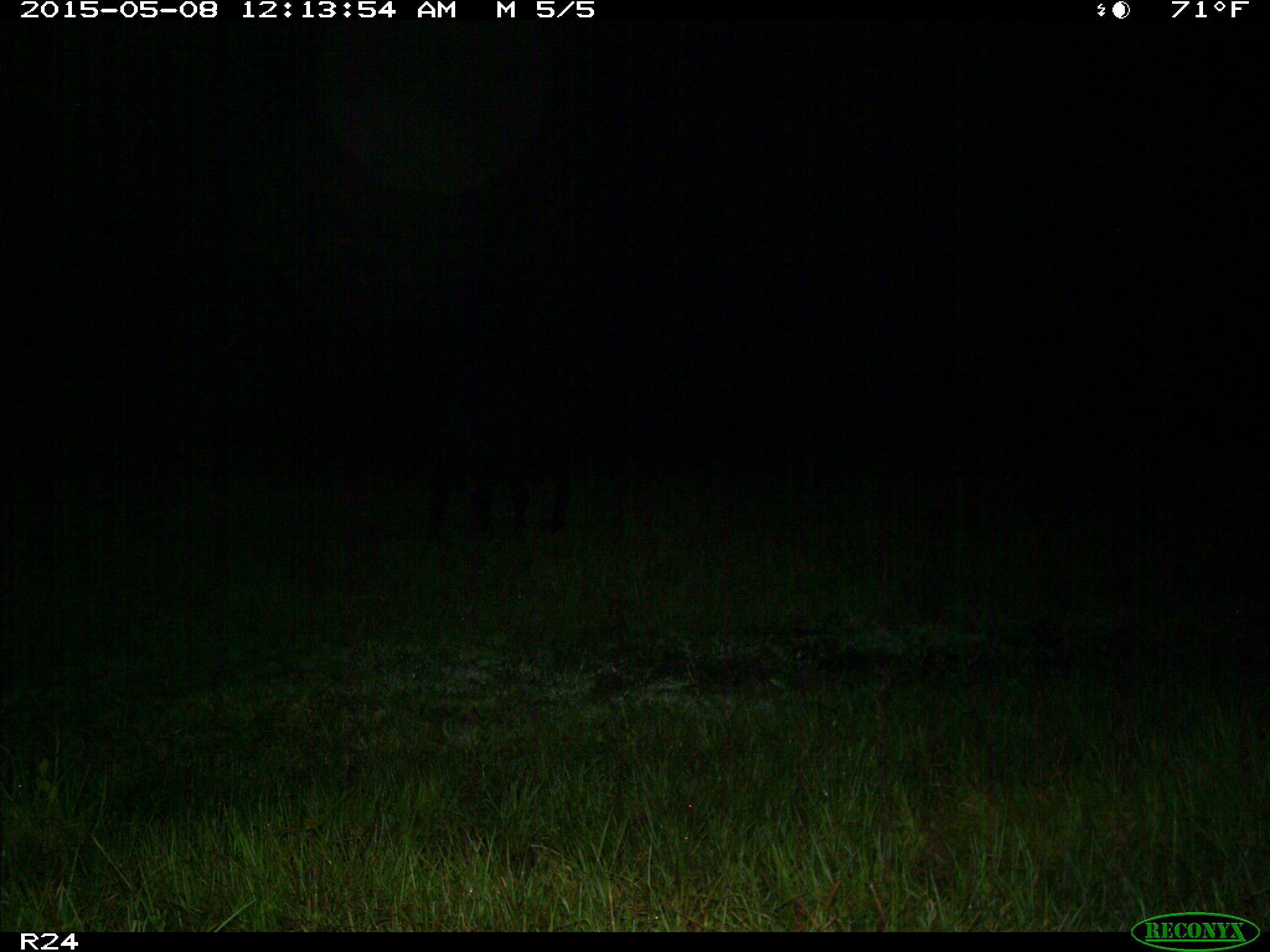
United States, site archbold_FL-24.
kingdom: Animalia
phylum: Chordata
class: Mammalia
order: Artiodactyla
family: Bovidae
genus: Bos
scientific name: Bos taurus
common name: domestic cow